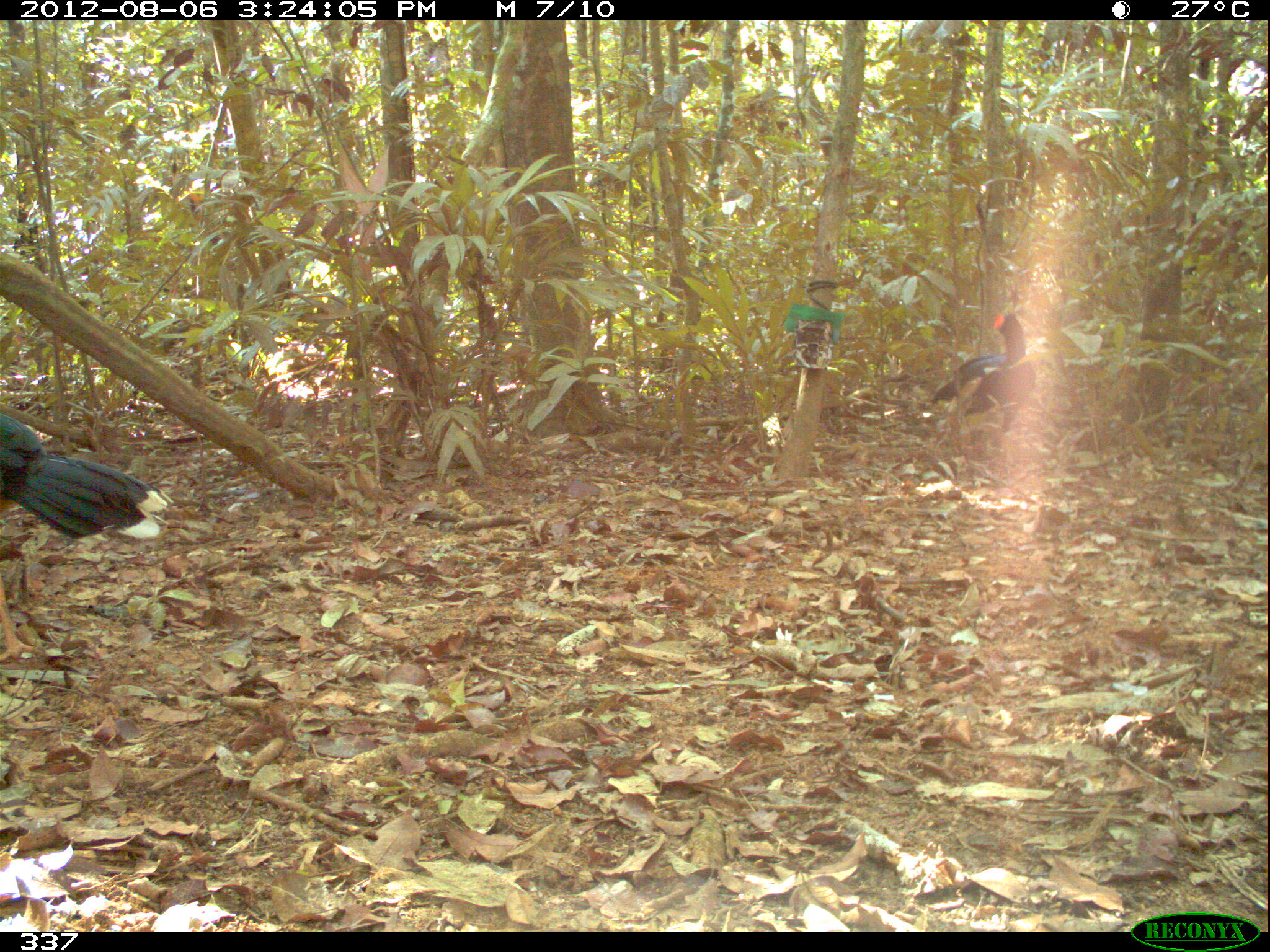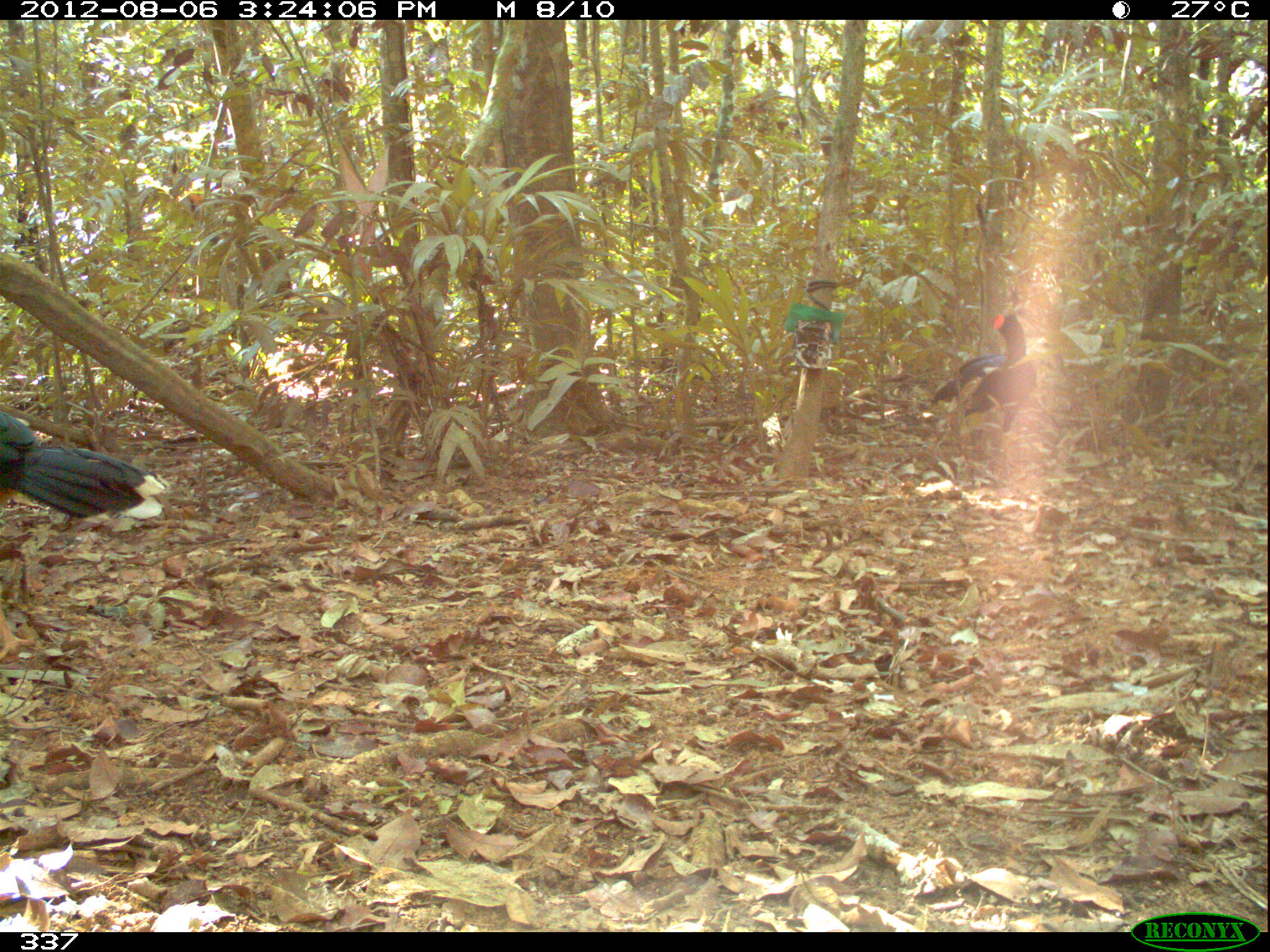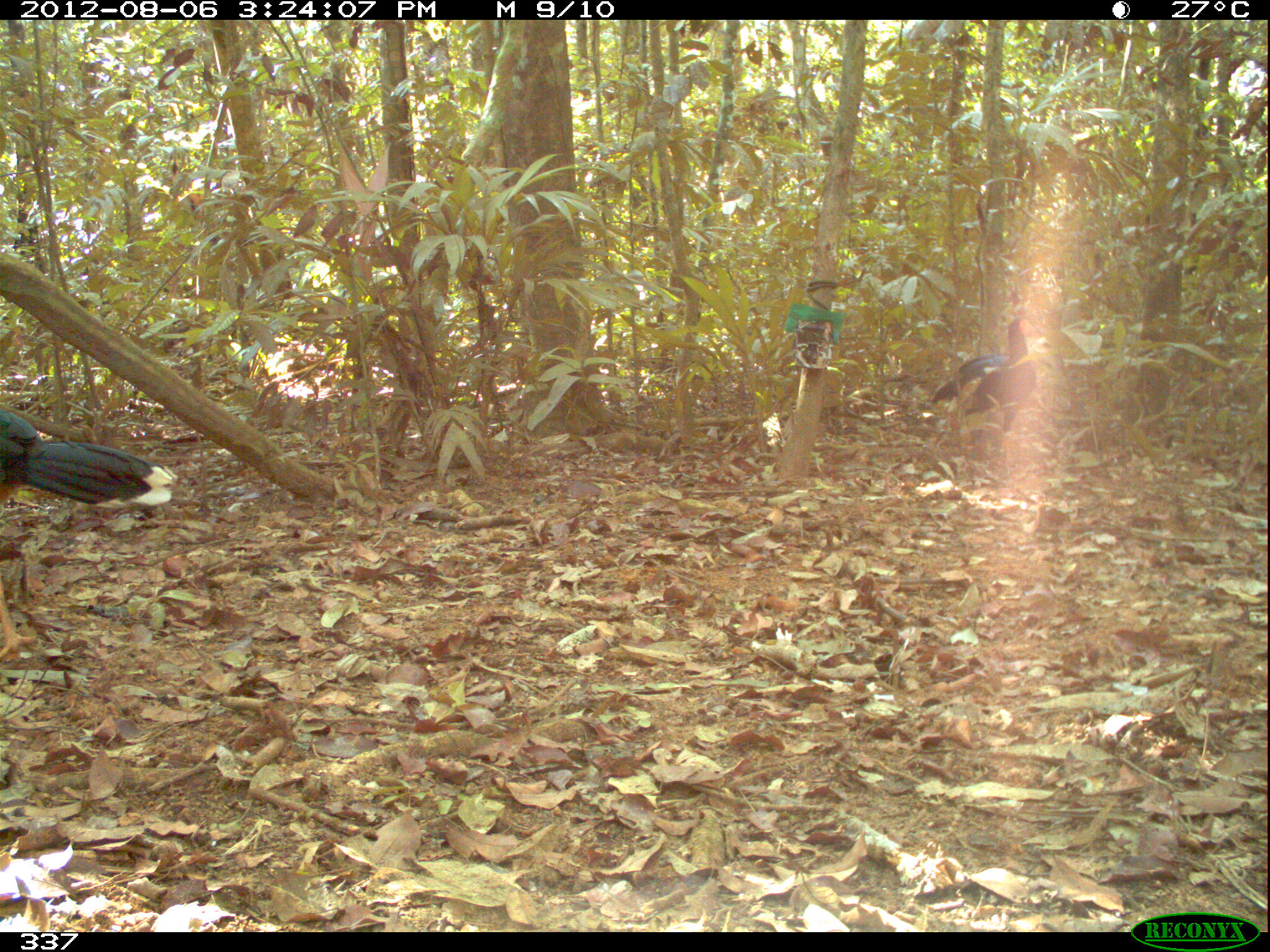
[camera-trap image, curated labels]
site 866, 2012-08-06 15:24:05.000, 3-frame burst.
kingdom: Animalia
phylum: Chordata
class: Aves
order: Galliformes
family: Cracidae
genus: Mitu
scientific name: Mitu tuberosum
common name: razor-billed curassow